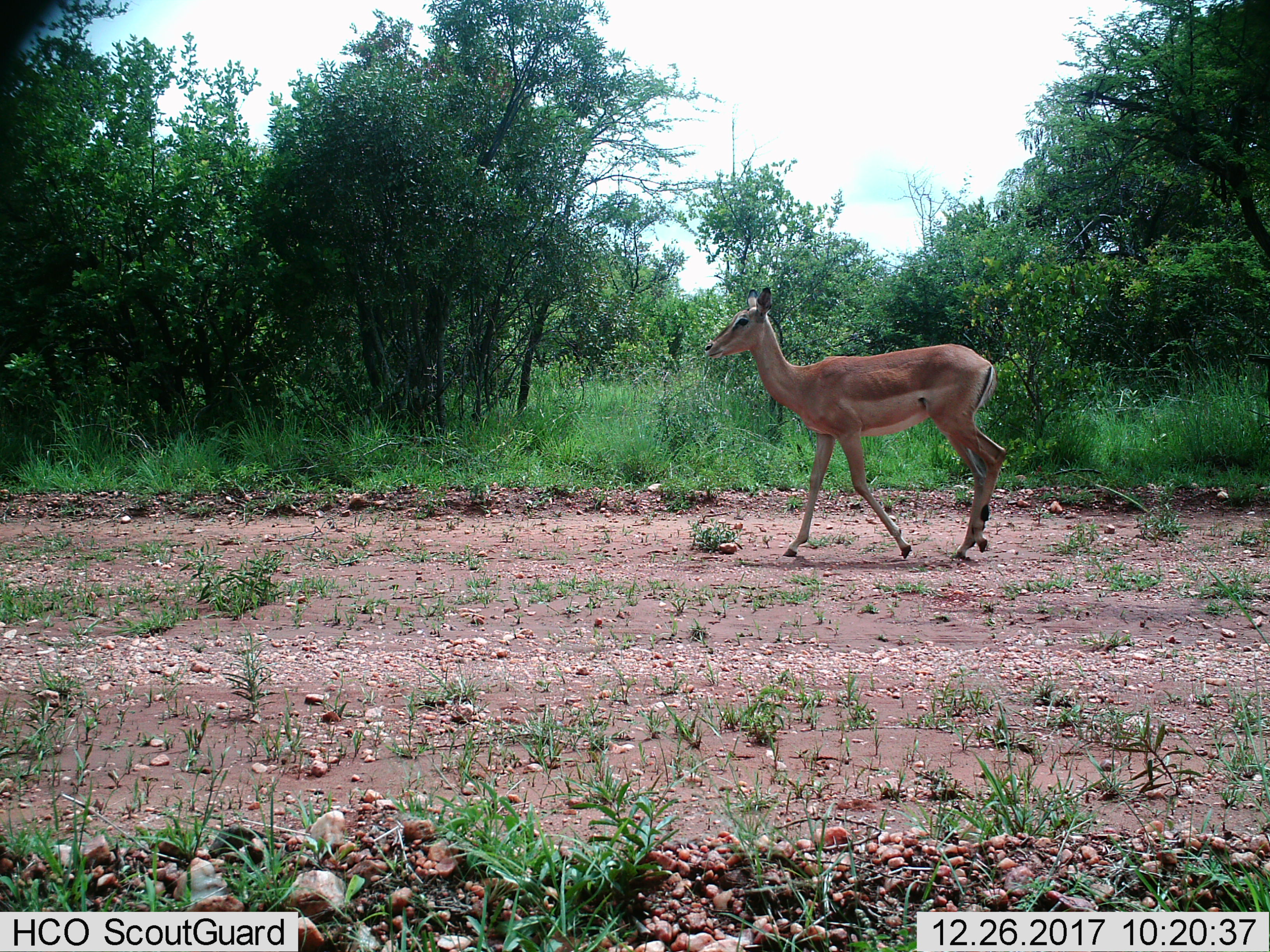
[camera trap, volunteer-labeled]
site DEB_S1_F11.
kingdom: Animalia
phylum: Chordata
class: Mammalia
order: Artiodactyla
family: Bovidae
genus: Aepyceros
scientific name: Aepyceros melampus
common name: impala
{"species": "impala (Aepyceros melampus)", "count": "1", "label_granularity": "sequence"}